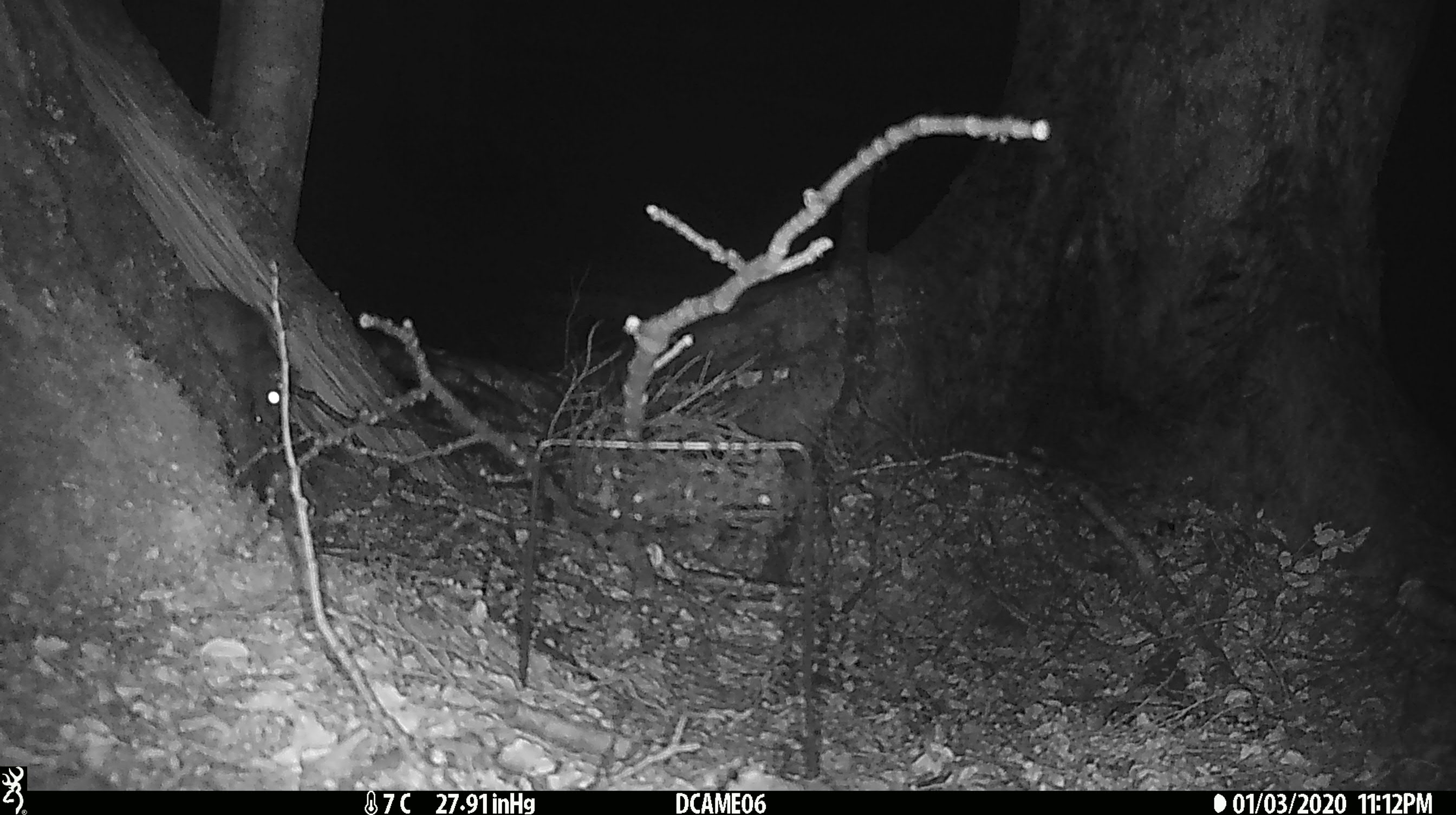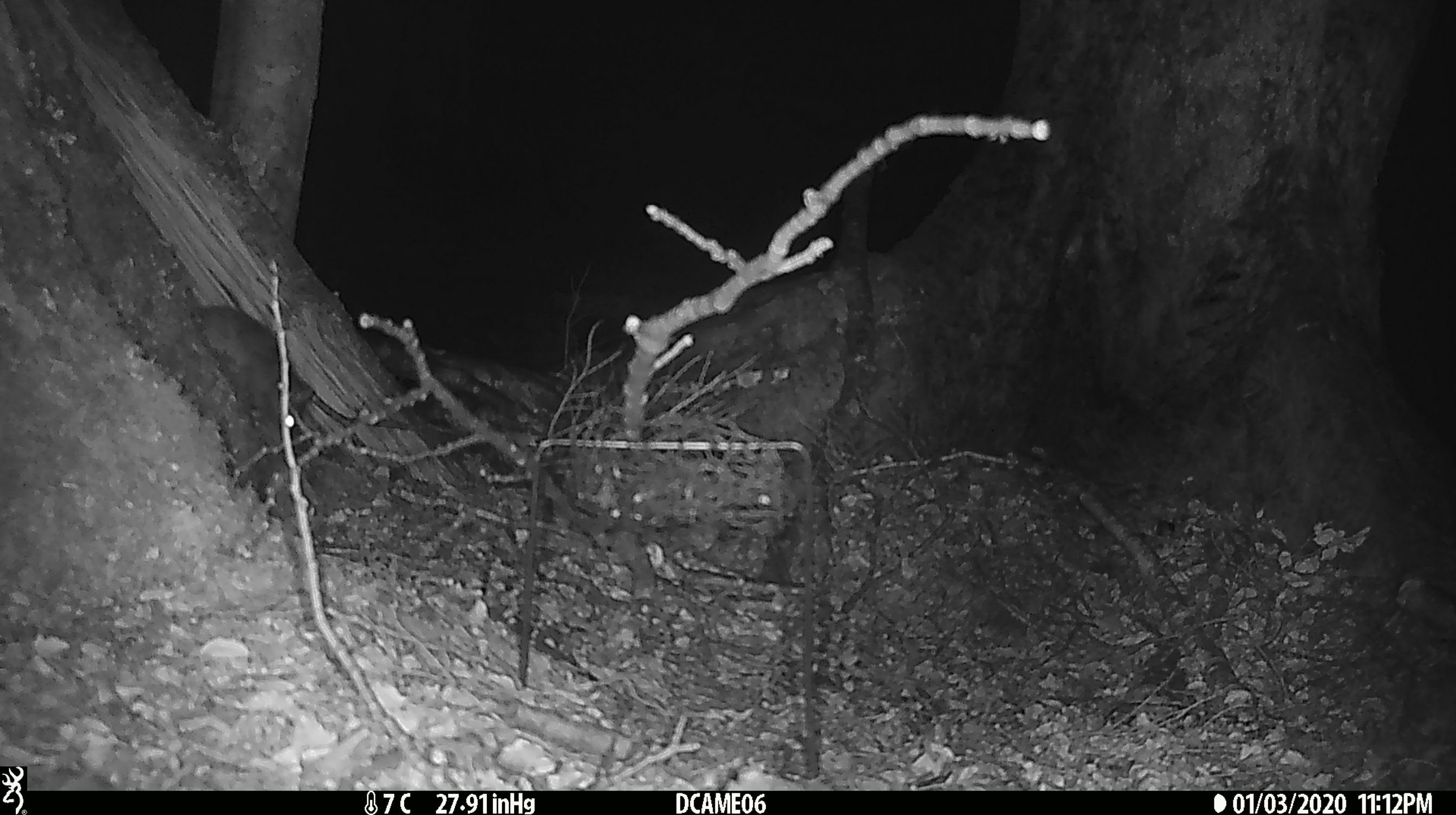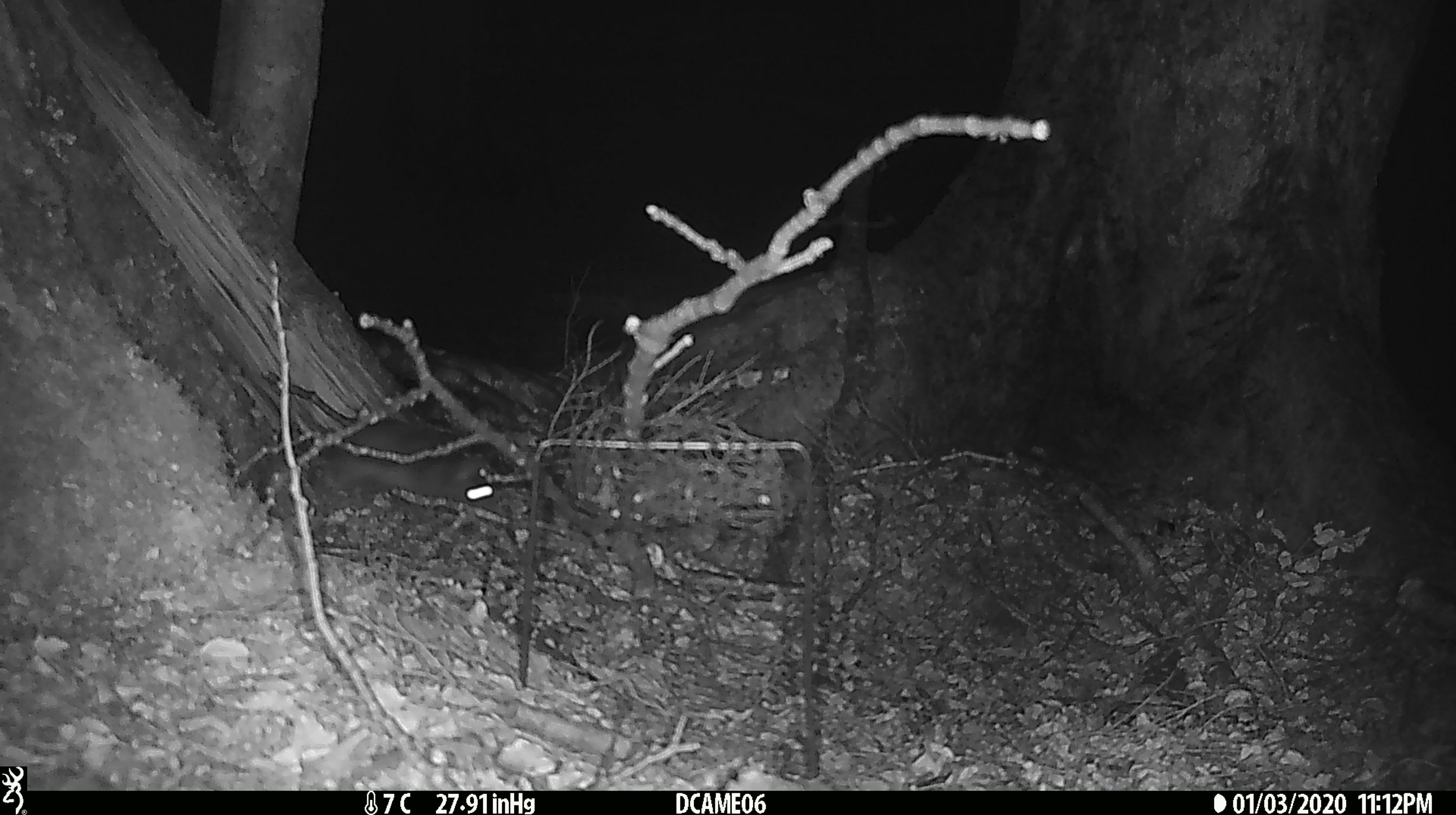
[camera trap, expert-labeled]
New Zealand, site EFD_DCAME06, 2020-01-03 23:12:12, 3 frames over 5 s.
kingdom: Animalia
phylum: Chordata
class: Mammalia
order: Rodentia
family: Muridae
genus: Rattus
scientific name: Rattus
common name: rat